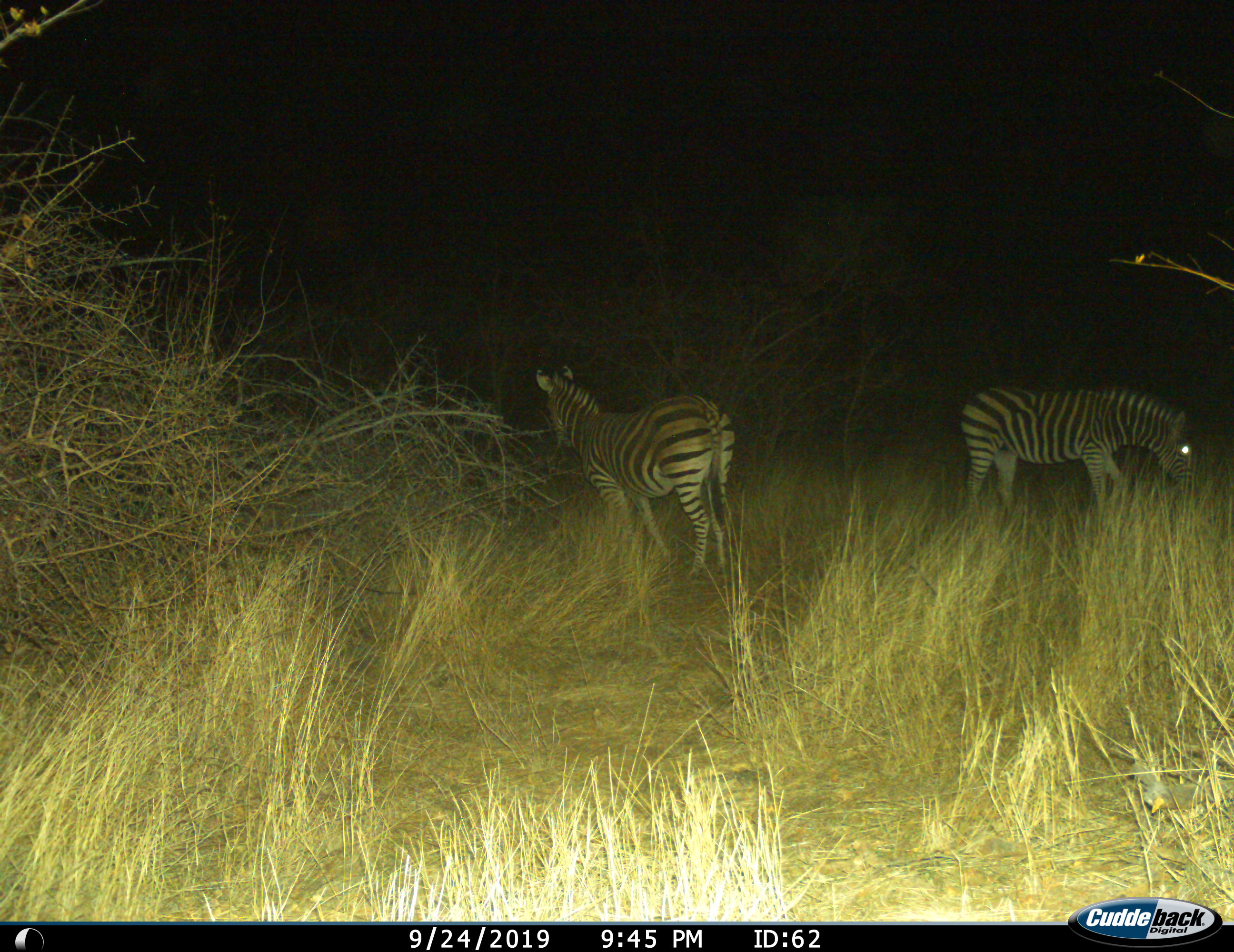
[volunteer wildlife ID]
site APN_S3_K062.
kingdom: Animalia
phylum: Chordata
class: Mammalia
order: Perissodactyla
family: Equidae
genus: Equus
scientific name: Equus quagga burchellii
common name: burchell's zebra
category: zebraburchells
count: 2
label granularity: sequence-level